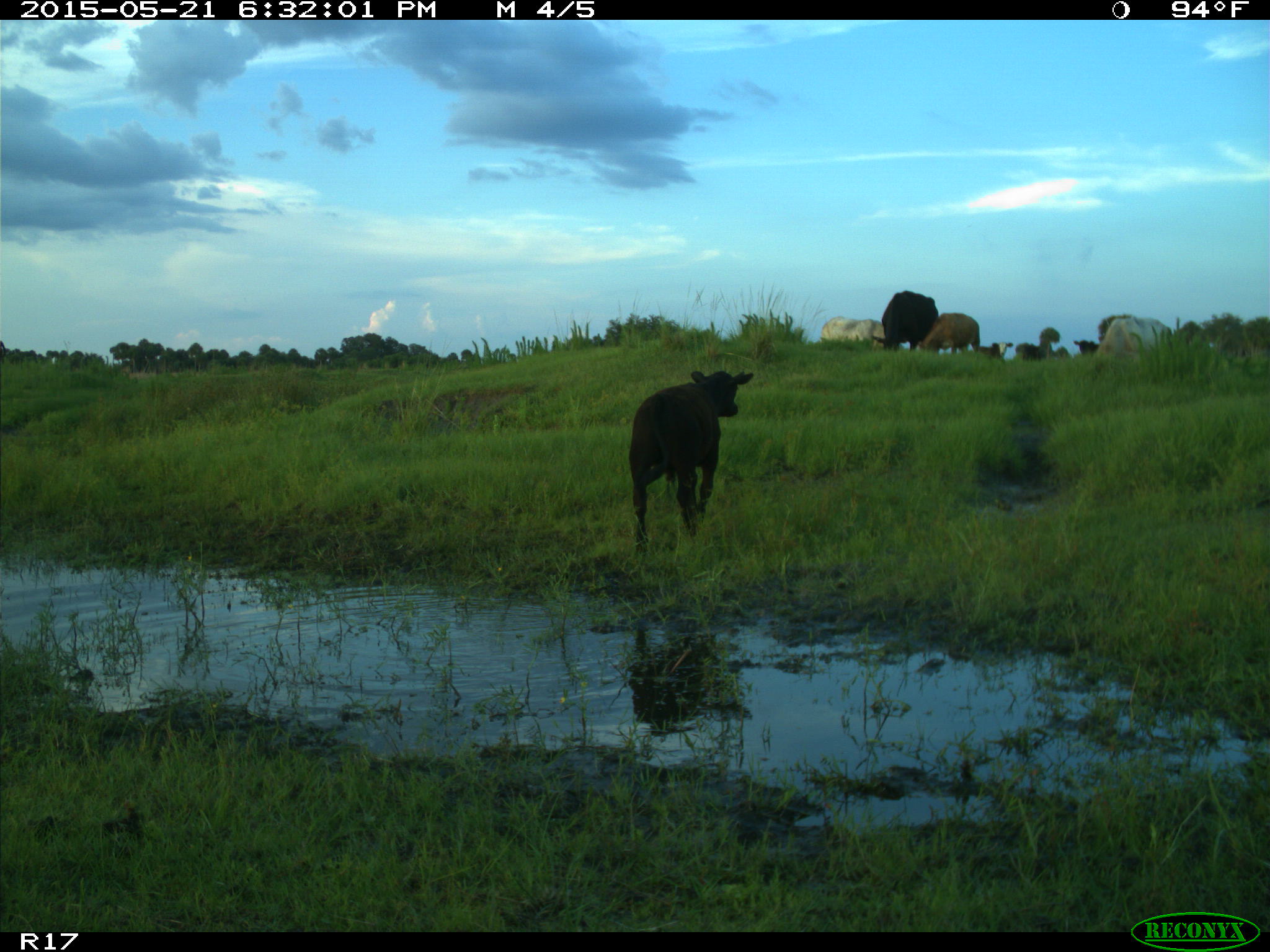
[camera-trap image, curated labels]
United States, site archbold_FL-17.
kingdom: Animalia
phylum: Chordata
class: Mammalia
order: Artiodactyla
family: Bovidae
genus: Bos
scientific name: Bos taurus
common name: domestic cow